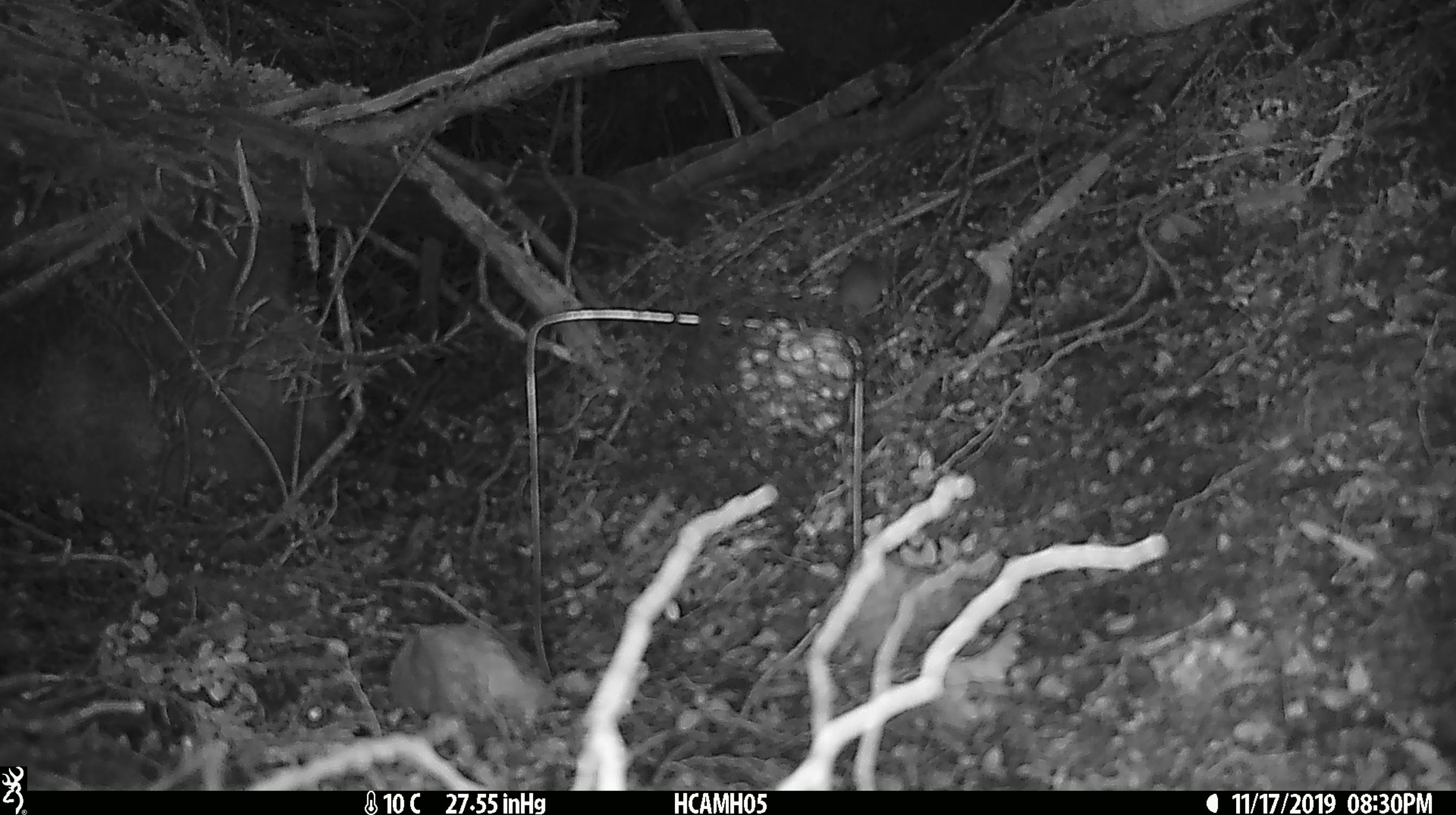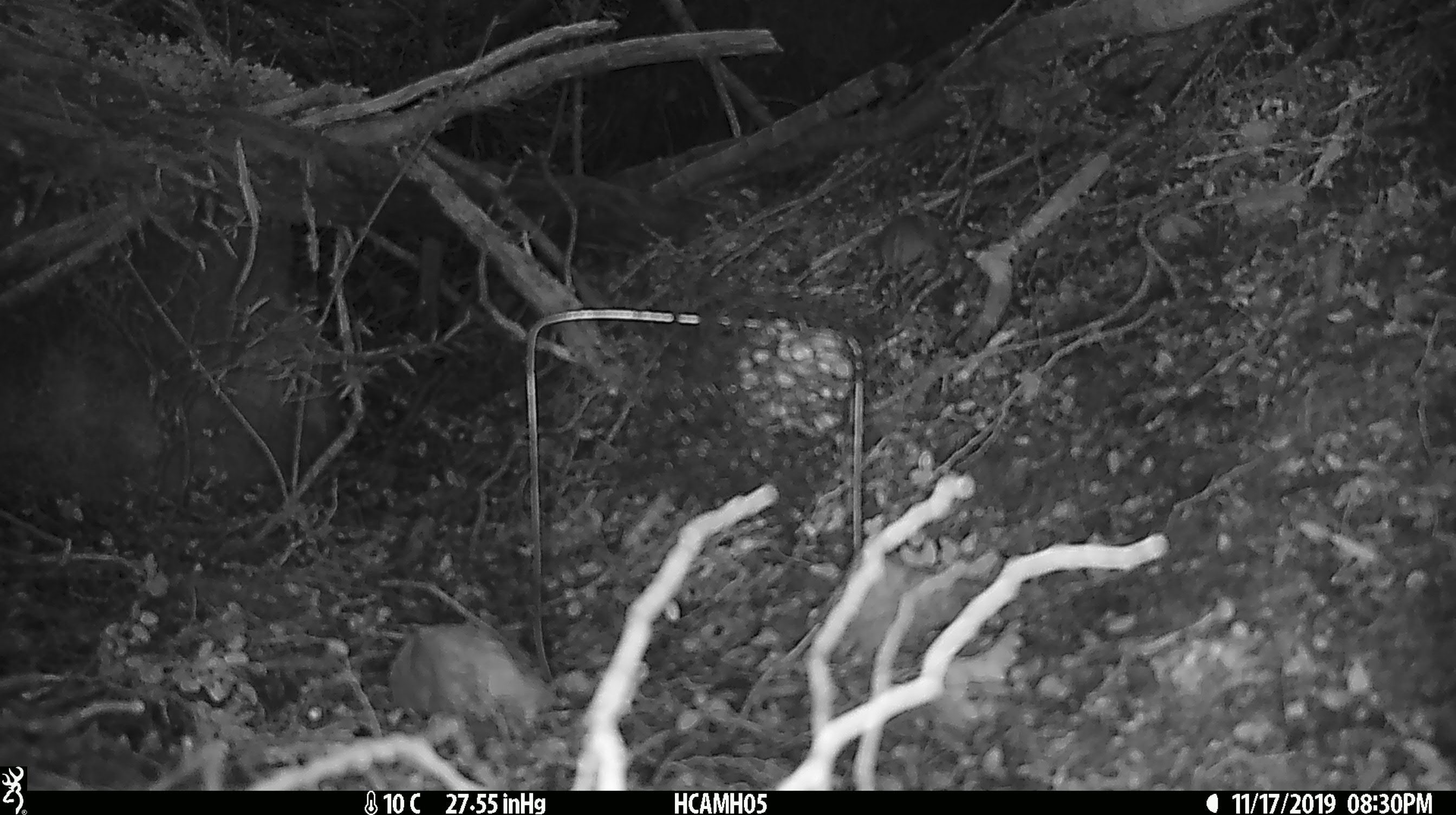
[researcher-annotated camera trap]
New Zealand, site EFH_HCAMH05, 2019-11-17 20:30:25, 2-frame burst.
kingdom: Animalia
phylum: Chordata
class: Mammalia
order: Rodentia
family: Muridae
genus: Mus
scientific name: Mus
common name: mouse